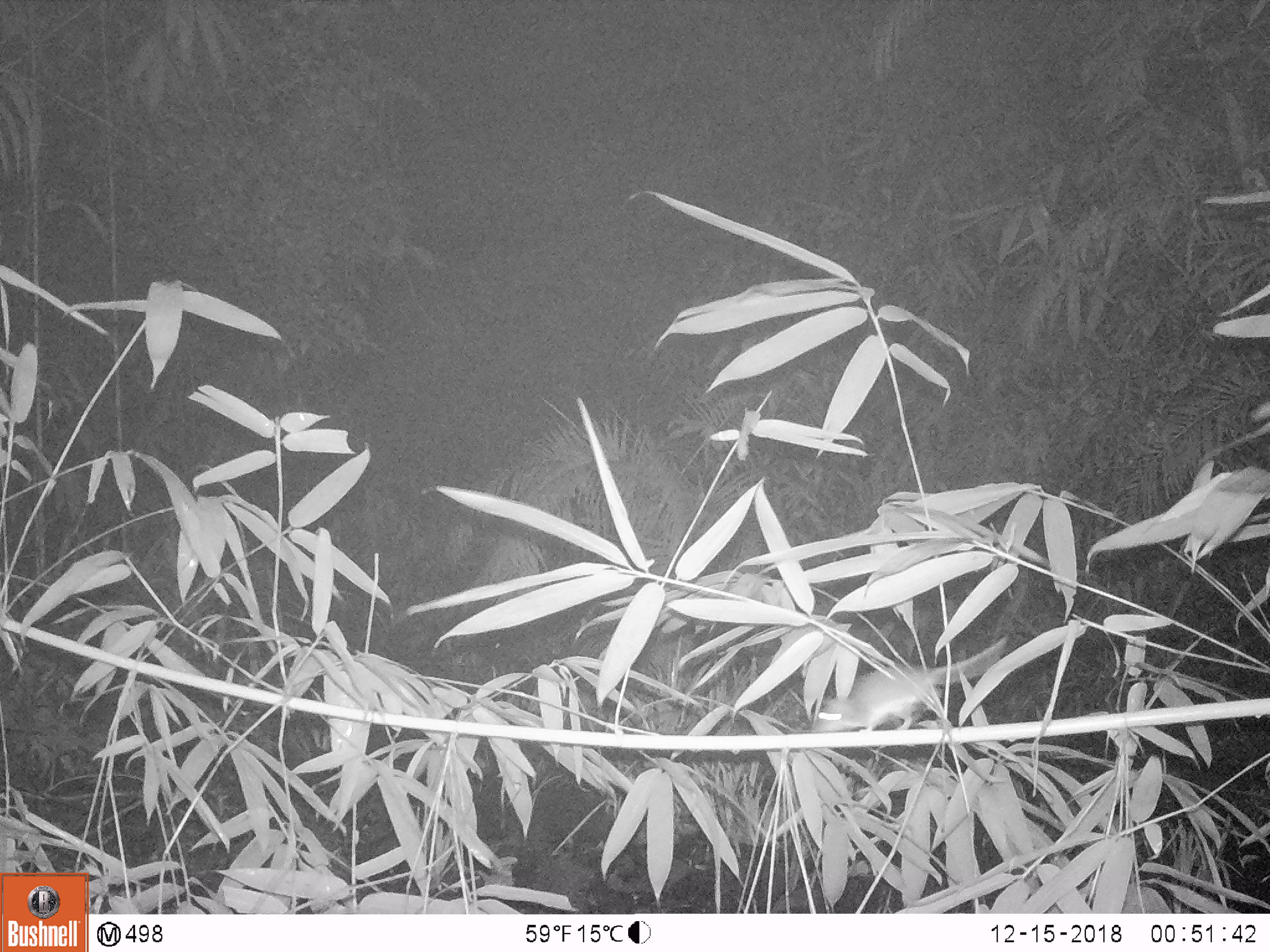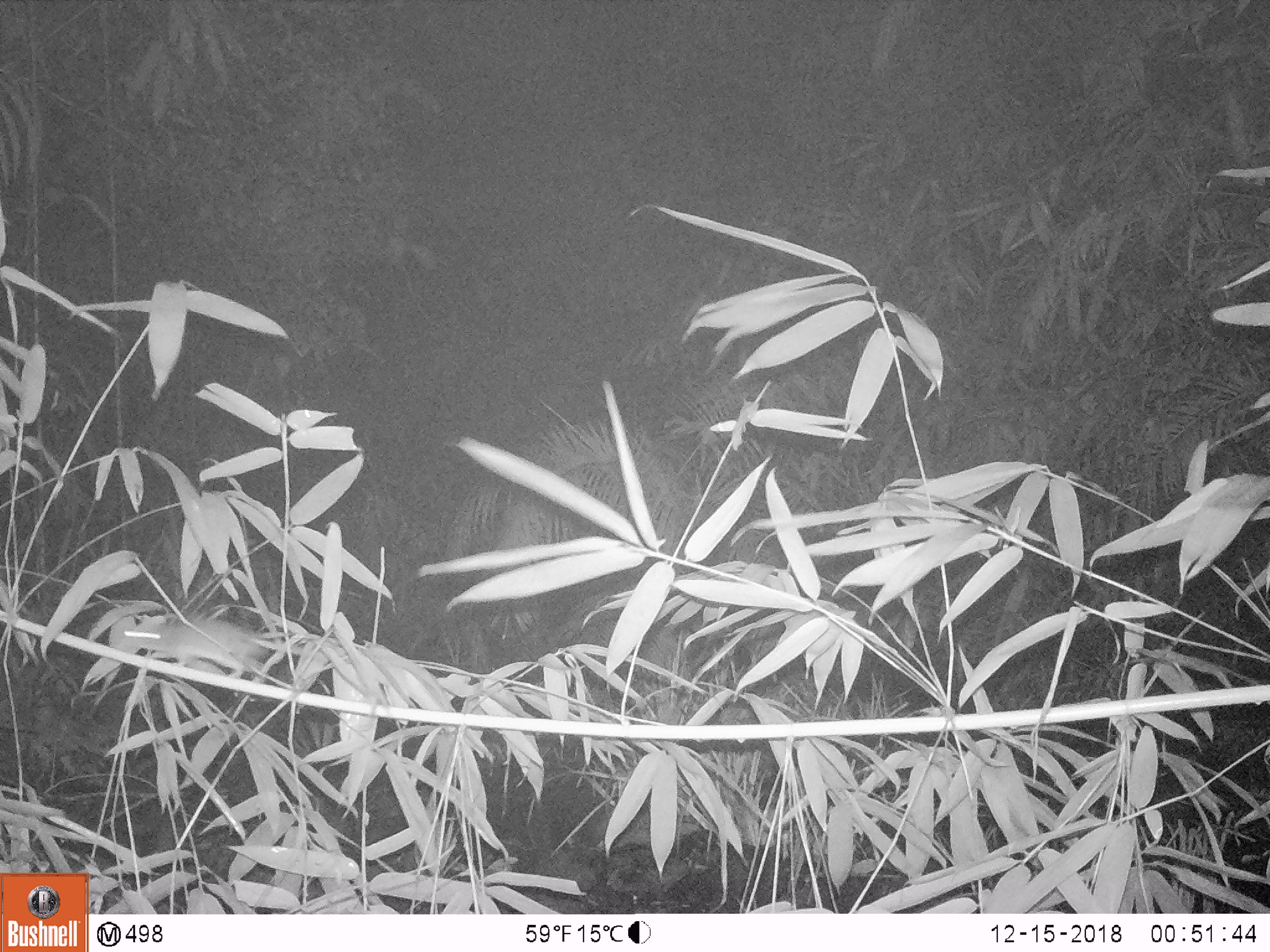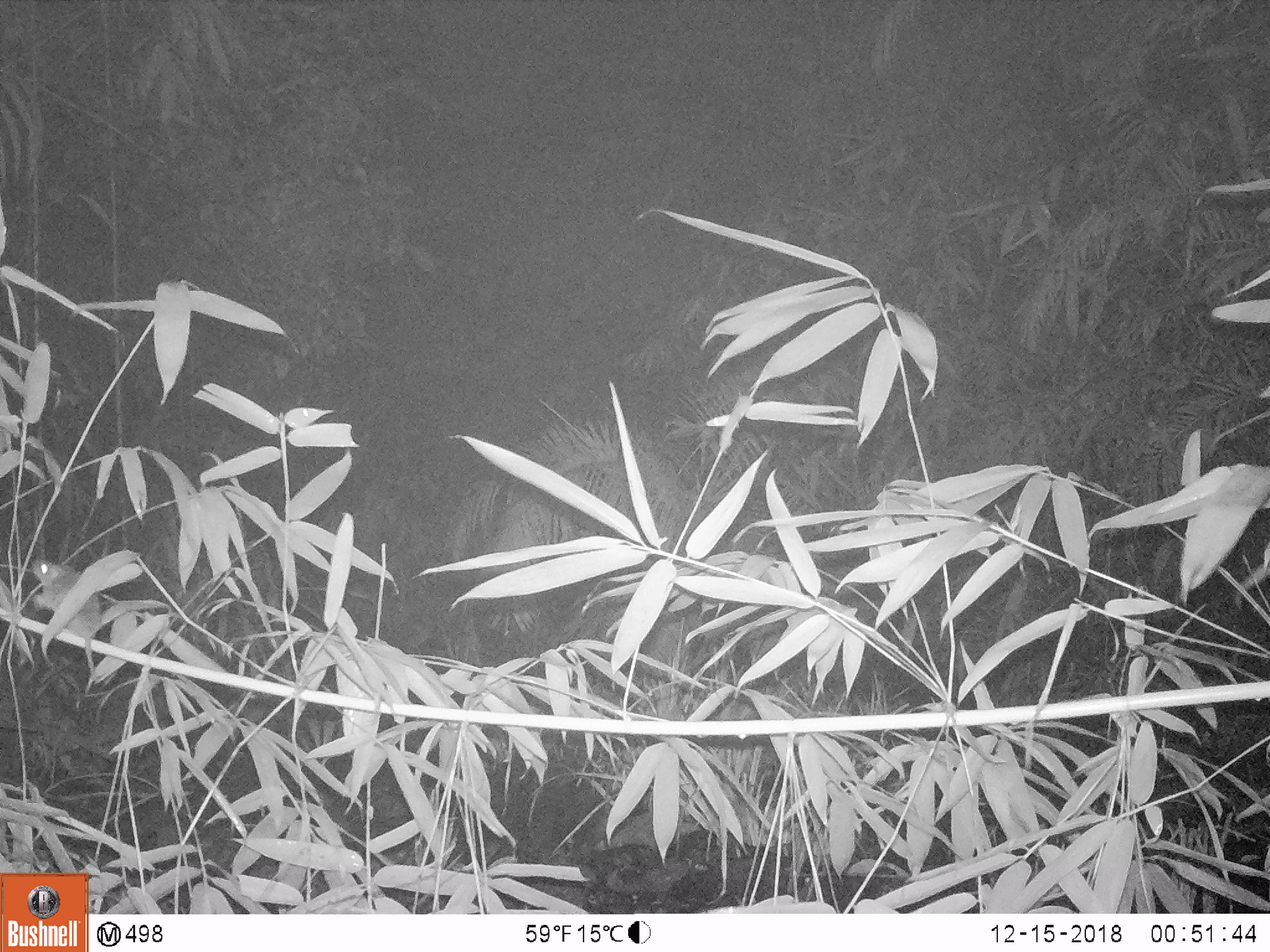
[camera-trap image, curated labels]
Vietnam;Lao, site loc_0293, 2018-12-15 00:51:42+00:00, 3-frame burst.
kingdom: Animalia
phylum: Chordata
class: Mammalia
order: Rodentia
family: Muridae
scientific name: Muridae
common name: old-world mice and rats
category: unidentified murid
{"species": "unidentified murid (old-world mice and rats) (Muridae)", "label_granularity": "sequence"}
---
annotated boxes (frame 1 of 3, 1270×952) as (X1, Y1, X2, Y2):
unidentified murid: (813, 635, 1010, 732)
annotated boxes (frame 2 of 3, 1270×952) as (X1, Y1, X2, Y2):
unidentified murid: (122, 617, 319, 680)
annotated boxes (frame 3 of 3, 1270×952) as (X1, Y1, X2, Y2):
unidentified murid: (31, 557, 104, 680)